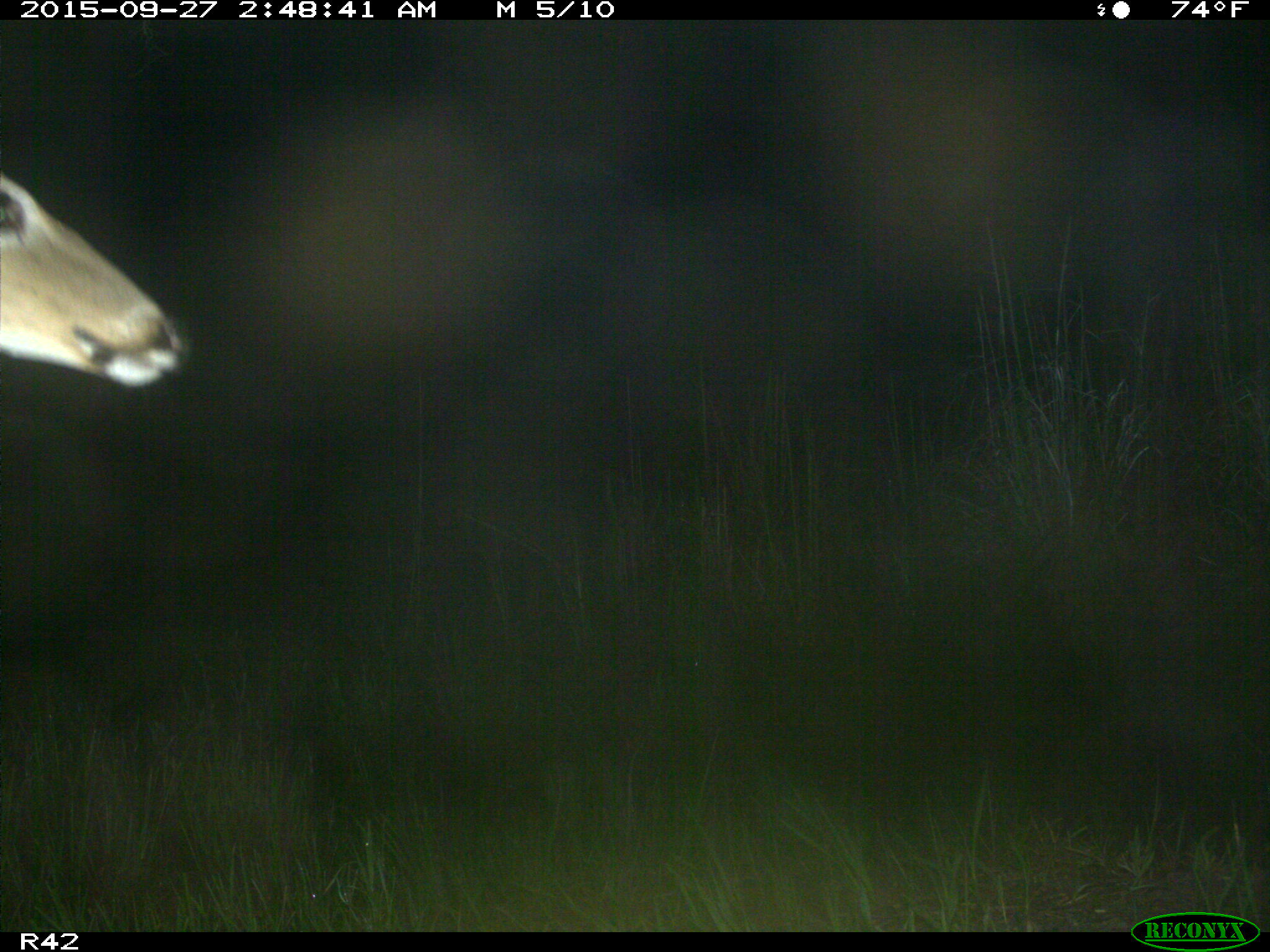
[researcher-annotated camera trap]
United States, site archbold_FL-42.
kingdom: Animalia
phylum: Chordata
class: Mammalia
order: Artiodactyla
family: Cervidae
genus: Odocoileus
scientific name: Odocoileus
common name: deer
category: unidentified deer